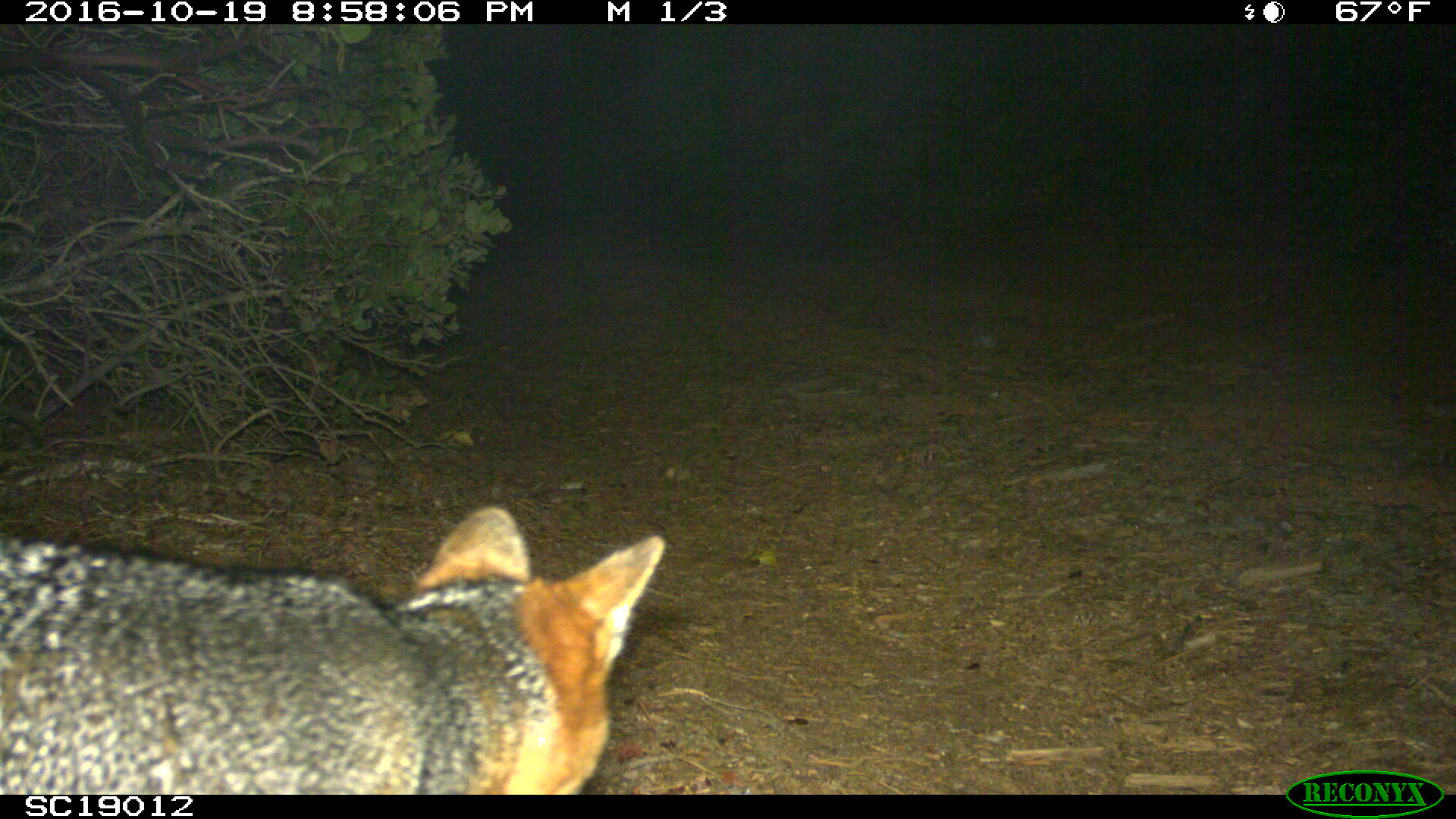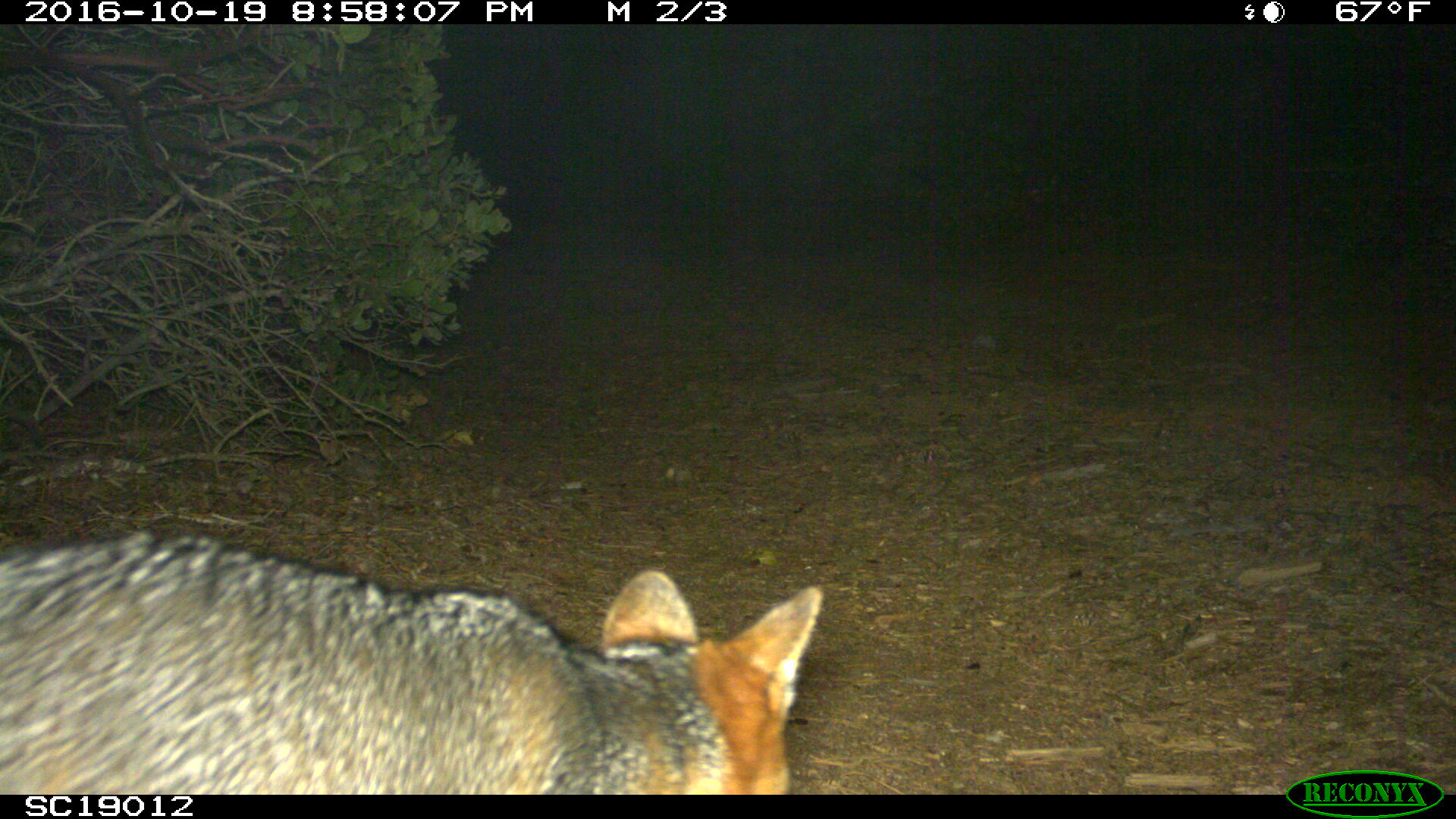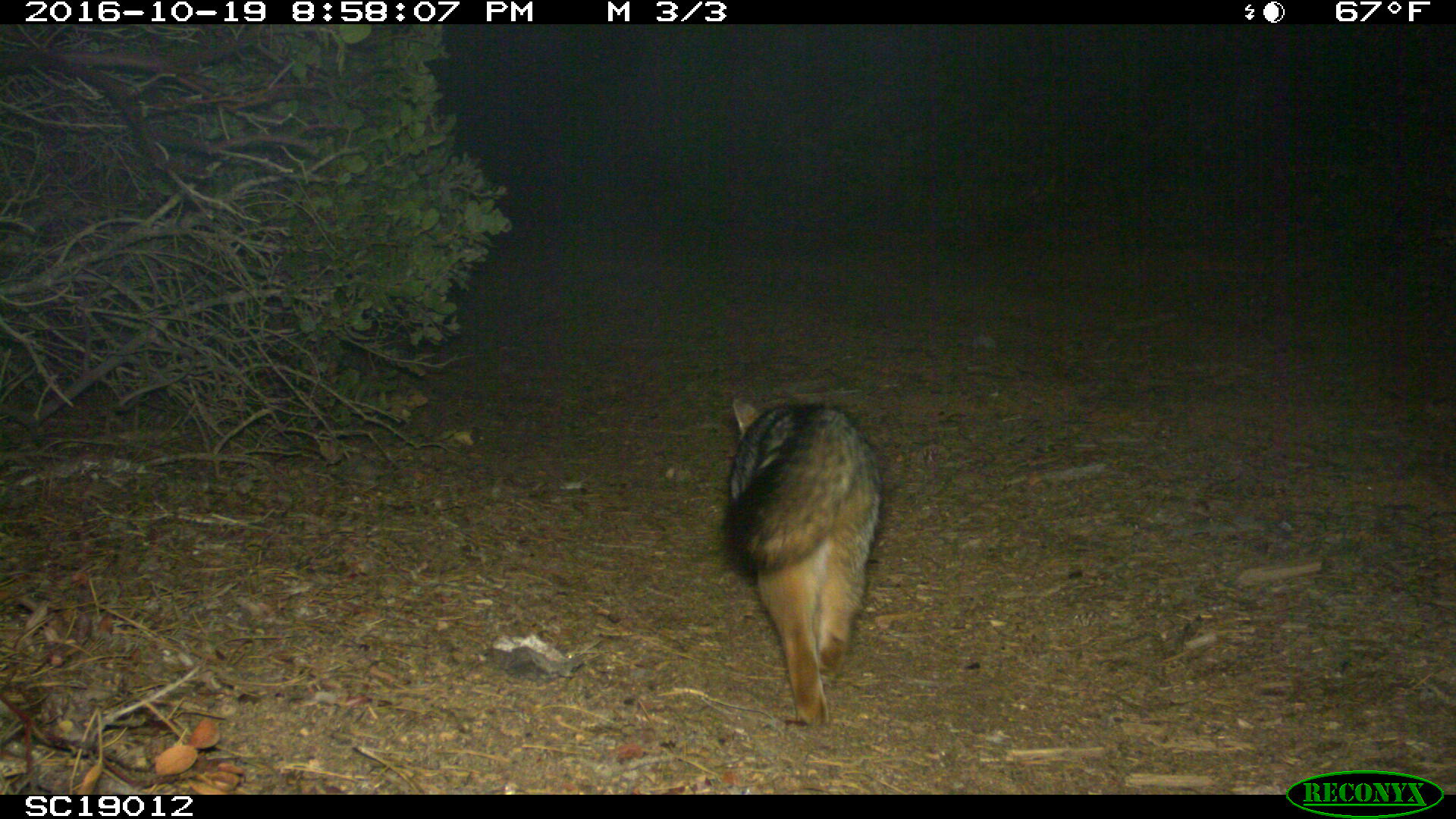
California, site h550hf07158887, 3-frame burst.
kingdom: Animalia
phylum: Chordata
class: Mammalia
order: Carnivora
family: Canidae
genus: Urocyon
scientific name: Urocyon littoralis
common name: island fox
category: fox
Fox (island fox) (Urocyon littoralis).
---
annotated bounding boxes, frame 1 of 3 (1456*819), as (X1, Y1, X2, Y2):
fox: (0, 507, 668, 790)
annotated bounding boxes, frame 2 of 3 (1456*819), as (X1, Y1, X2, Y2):
fox: (0, 531, 822, 794)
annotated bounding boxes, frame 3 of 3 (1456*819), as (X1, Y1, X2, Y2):
fox: (722, 397, 883, 727)